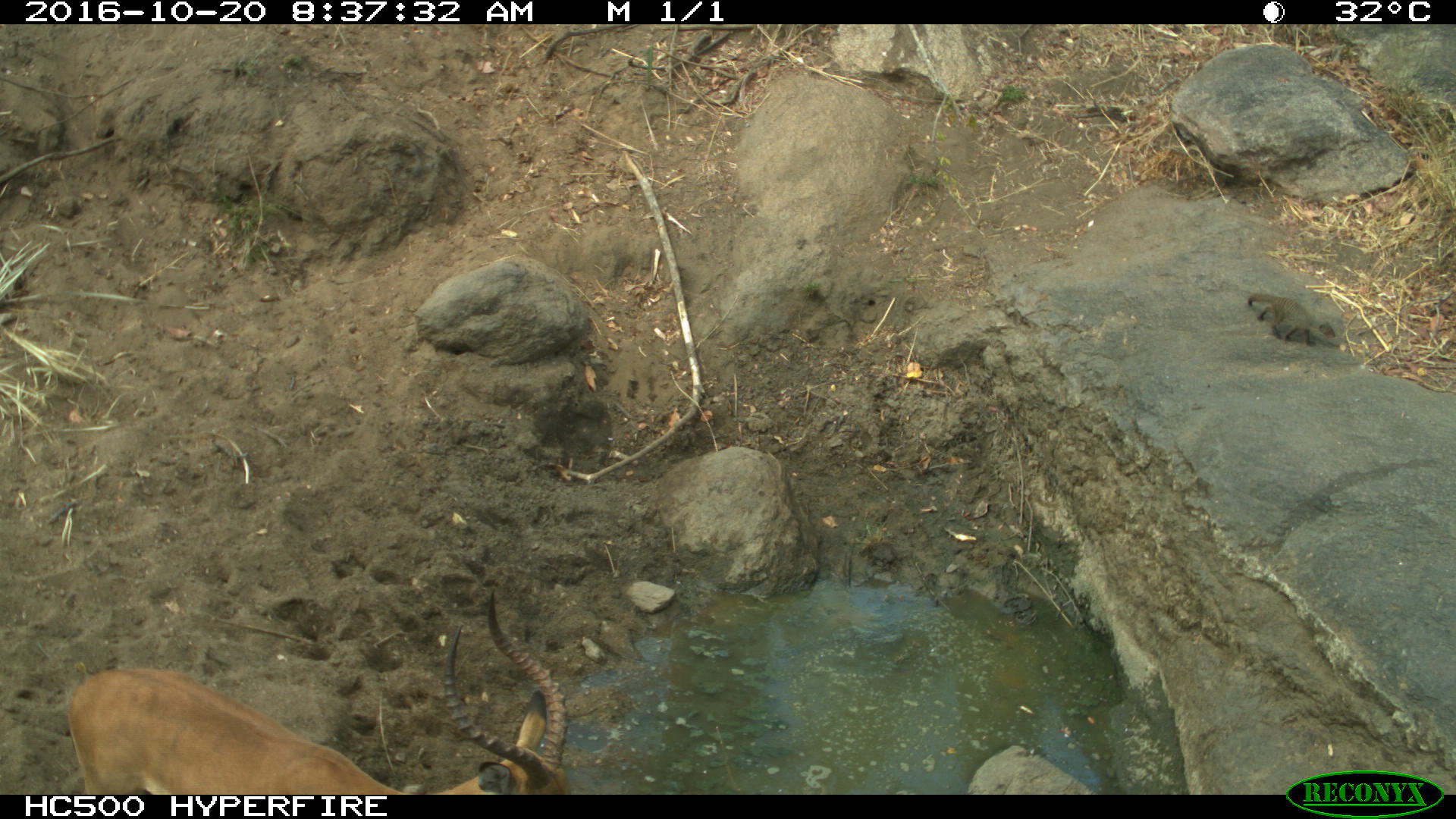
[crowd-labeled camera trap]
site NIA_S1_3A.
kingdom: Animalia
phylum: Chordata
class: Mammalia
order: Artiodactyla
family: Bovidae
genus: Aepyceros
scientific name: Aepyceros melampus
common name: impala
Impala (Aepyceros melampus), count 1. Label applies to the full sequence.